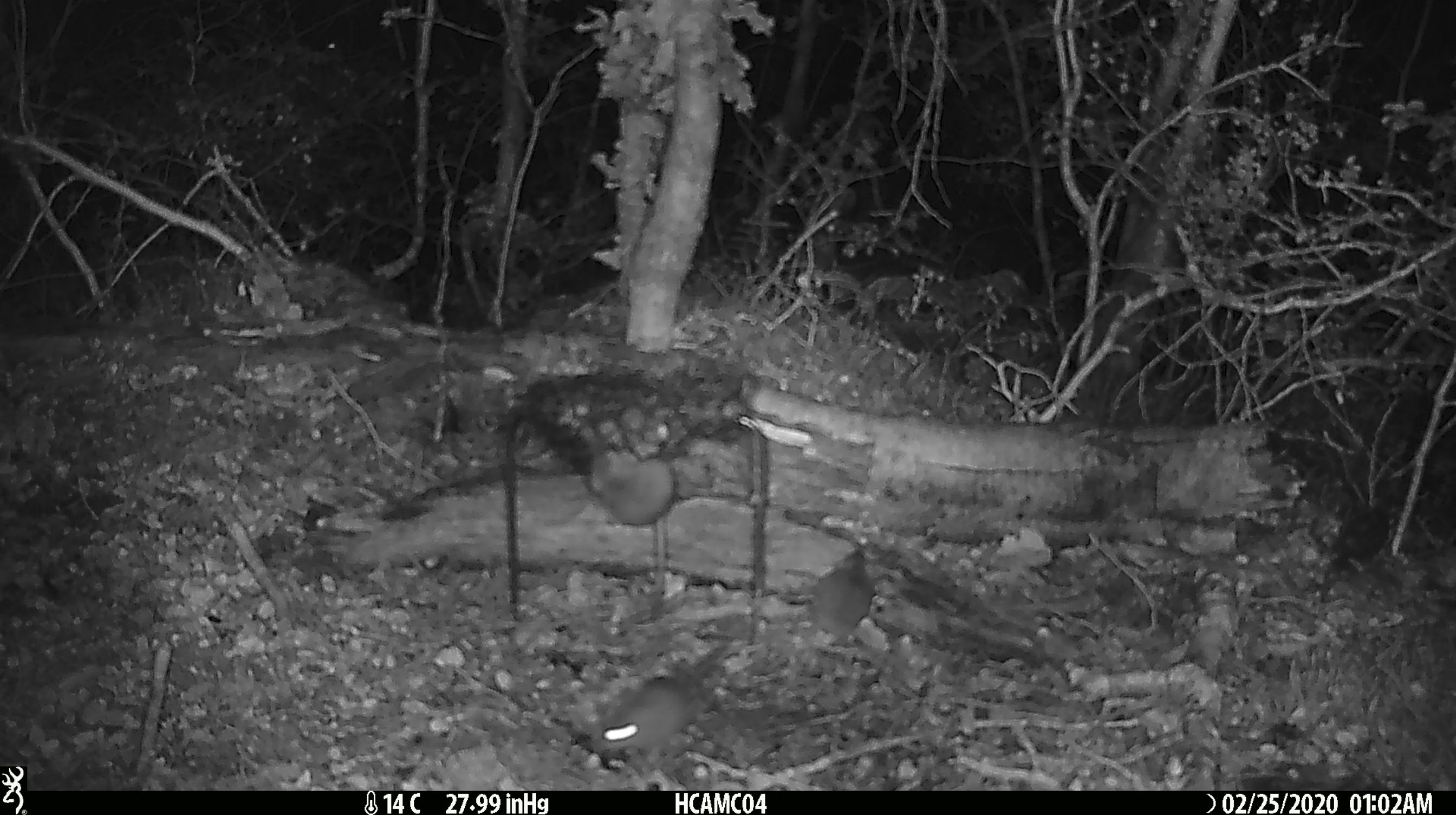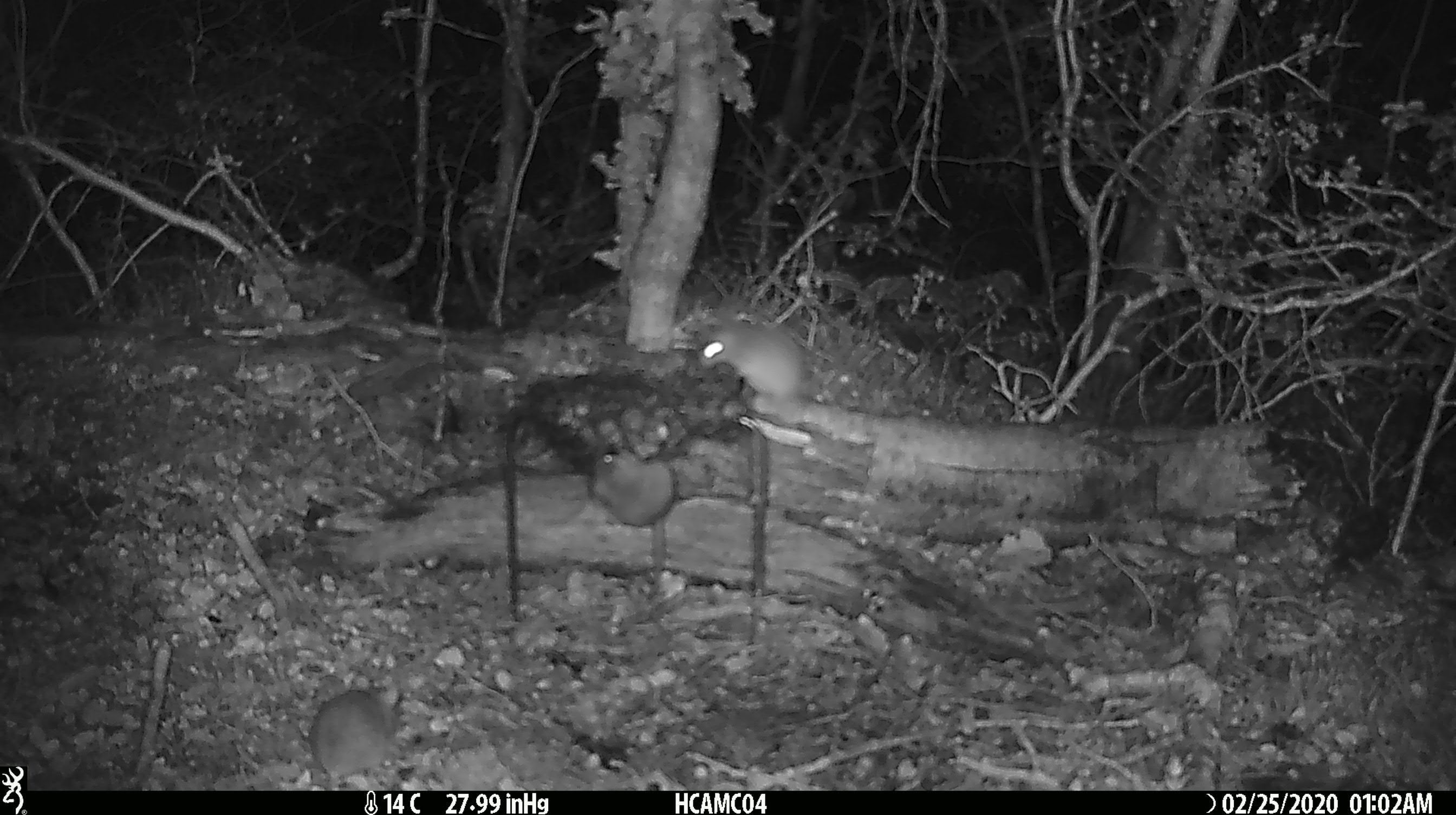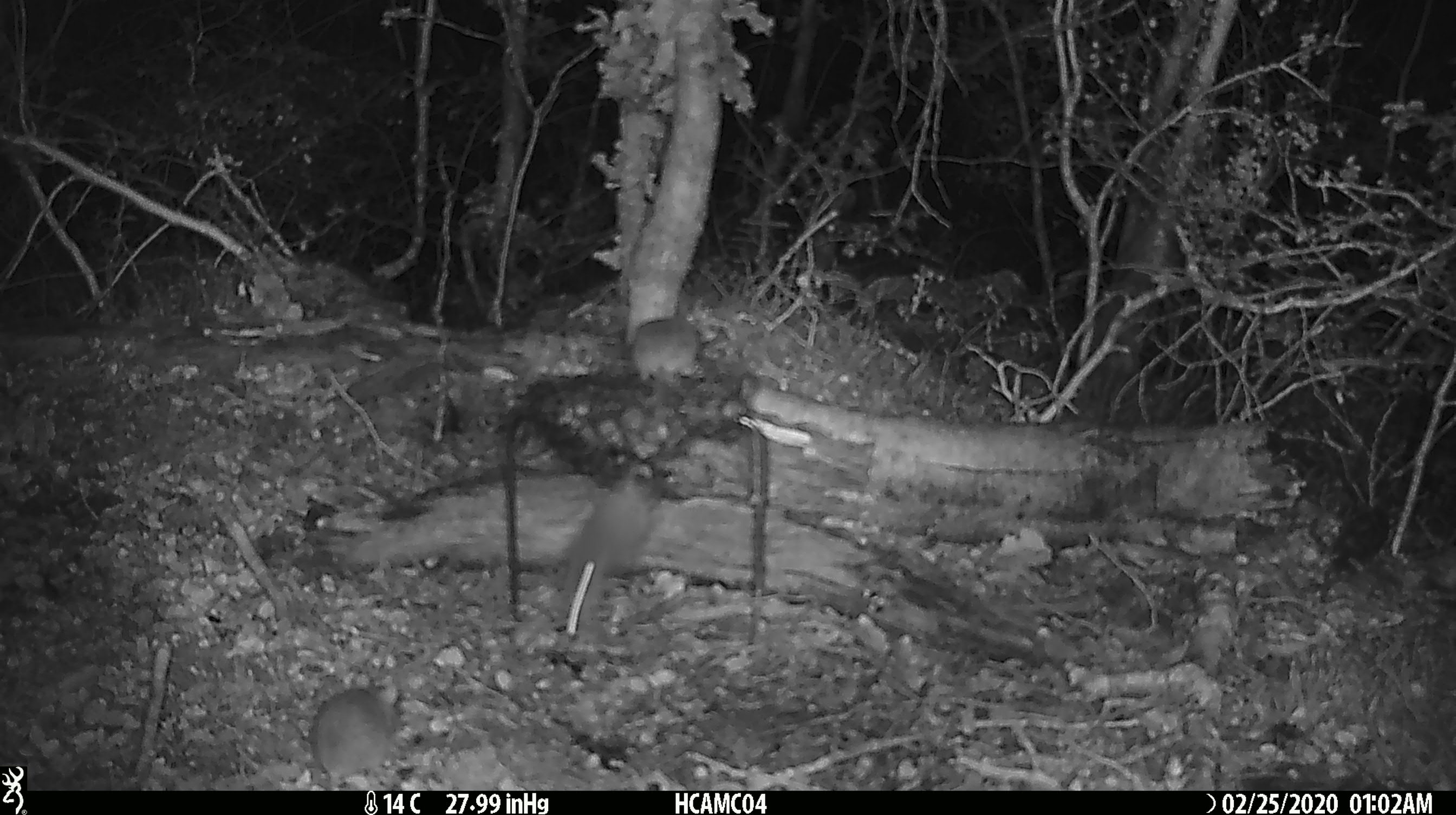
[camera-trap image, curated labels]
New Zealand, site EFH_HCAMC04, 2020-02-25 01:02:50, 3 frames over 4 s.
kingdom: Animalia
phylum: Chordata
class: Mammalia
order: Rodentia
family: Muridae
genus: Mus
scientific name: Mus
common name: mouse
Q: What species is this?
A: Mouse (Mus).